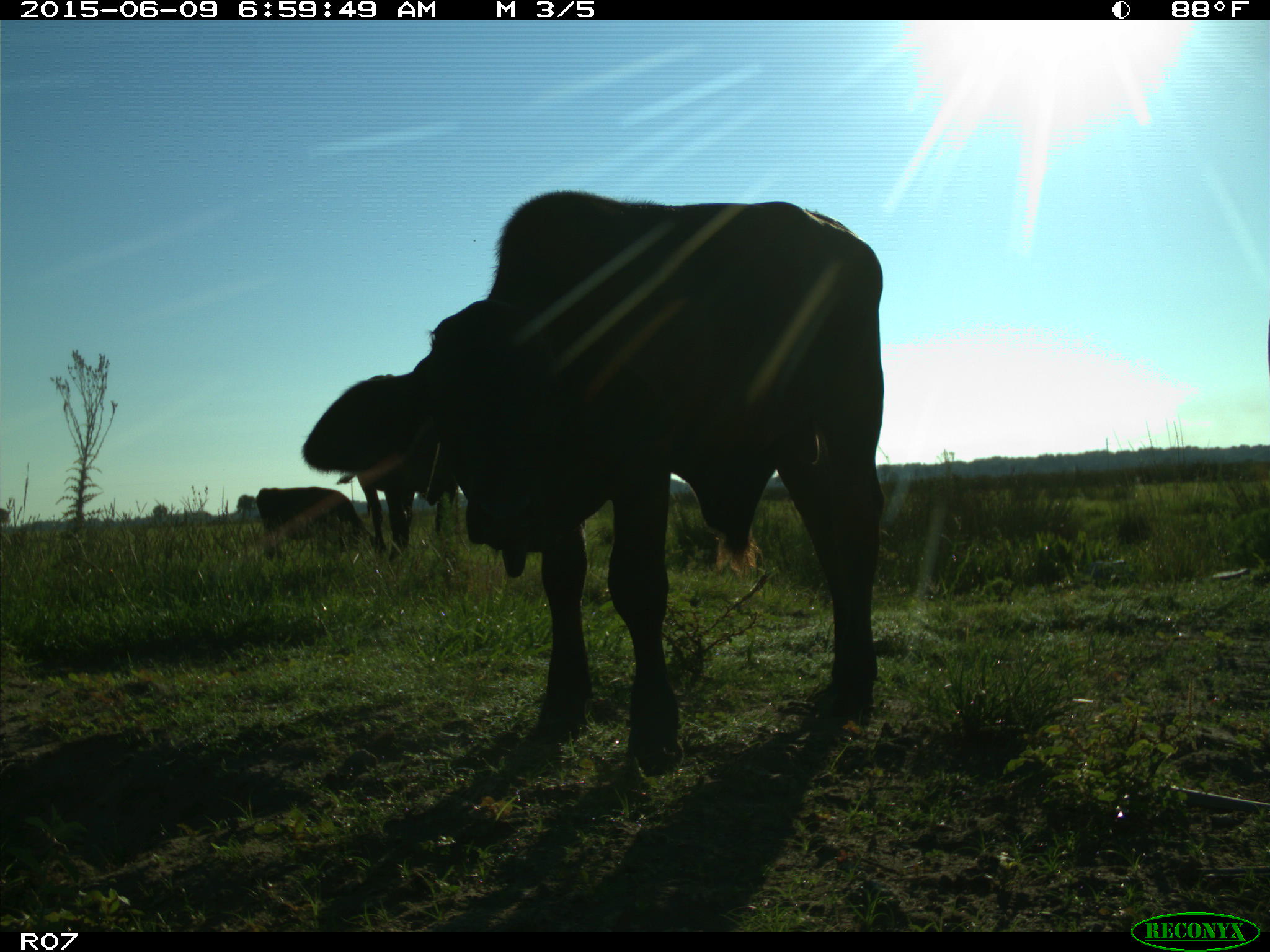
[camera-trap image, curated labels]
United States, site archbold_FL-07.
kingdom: Animalia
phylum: Chordata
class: Mammalia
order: Artiodactyla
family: Bovidae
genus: Bos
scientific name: Bos taurus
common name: domestic cow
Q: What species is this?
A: Bos taurus (domestic cow).